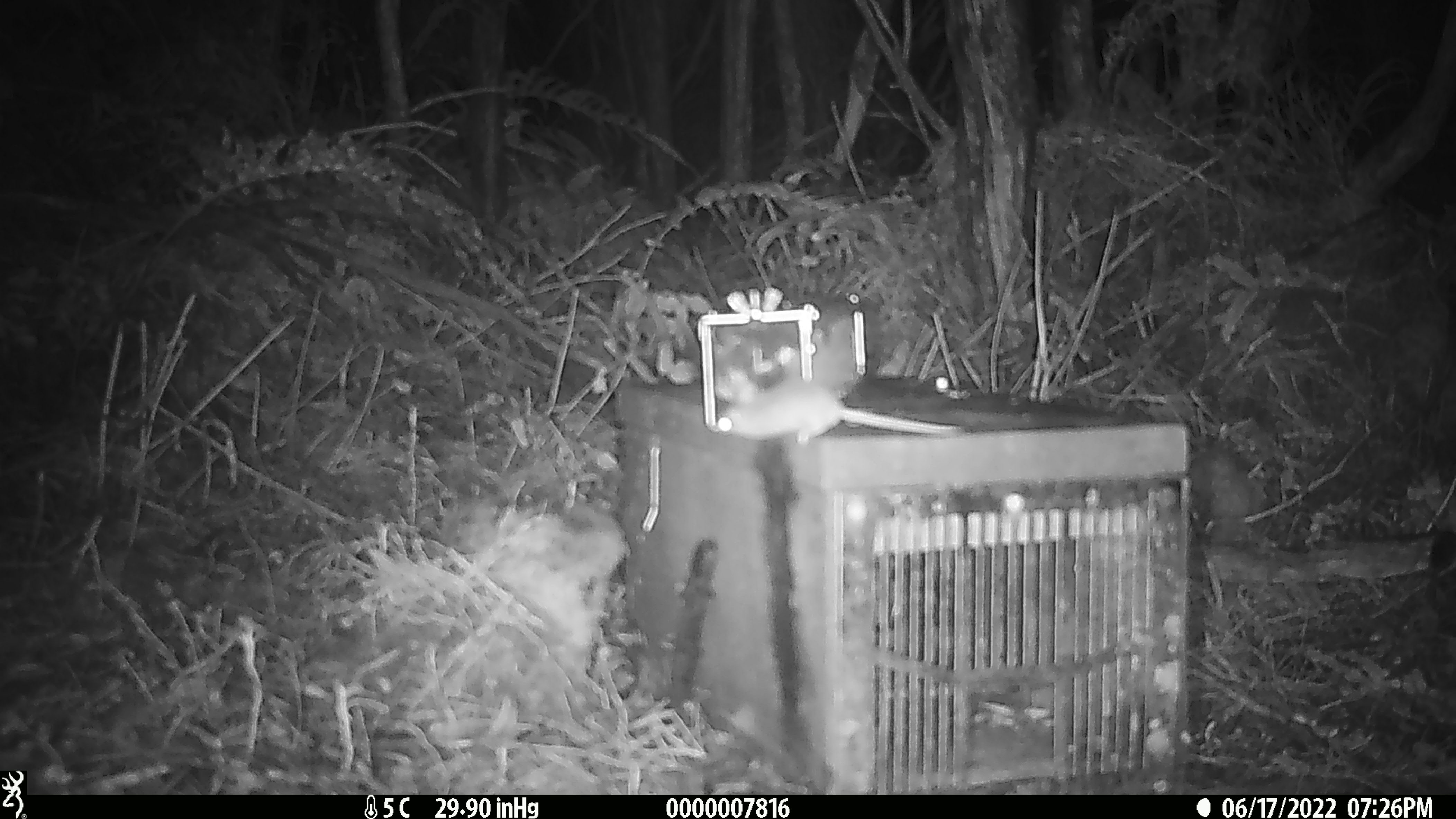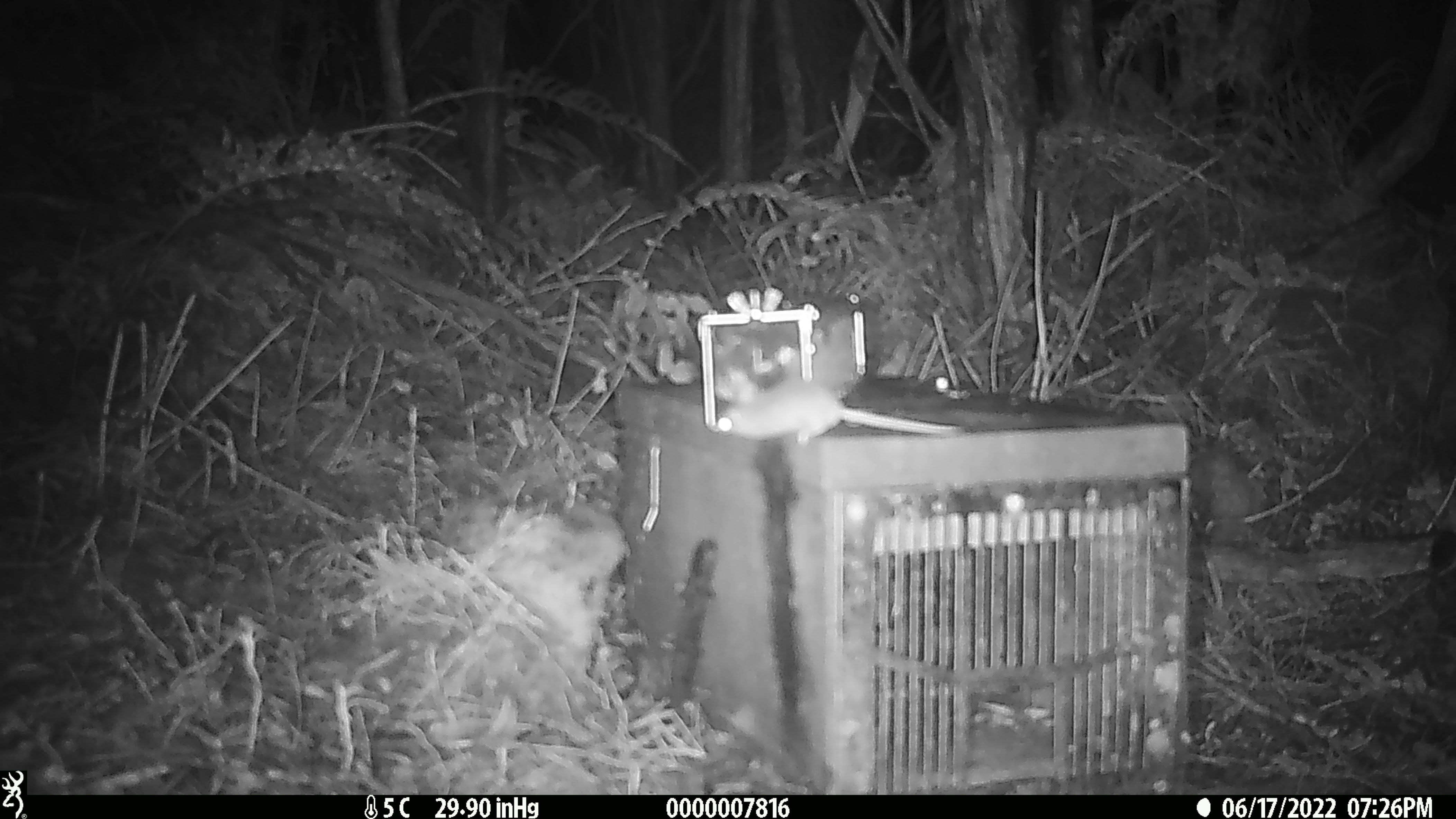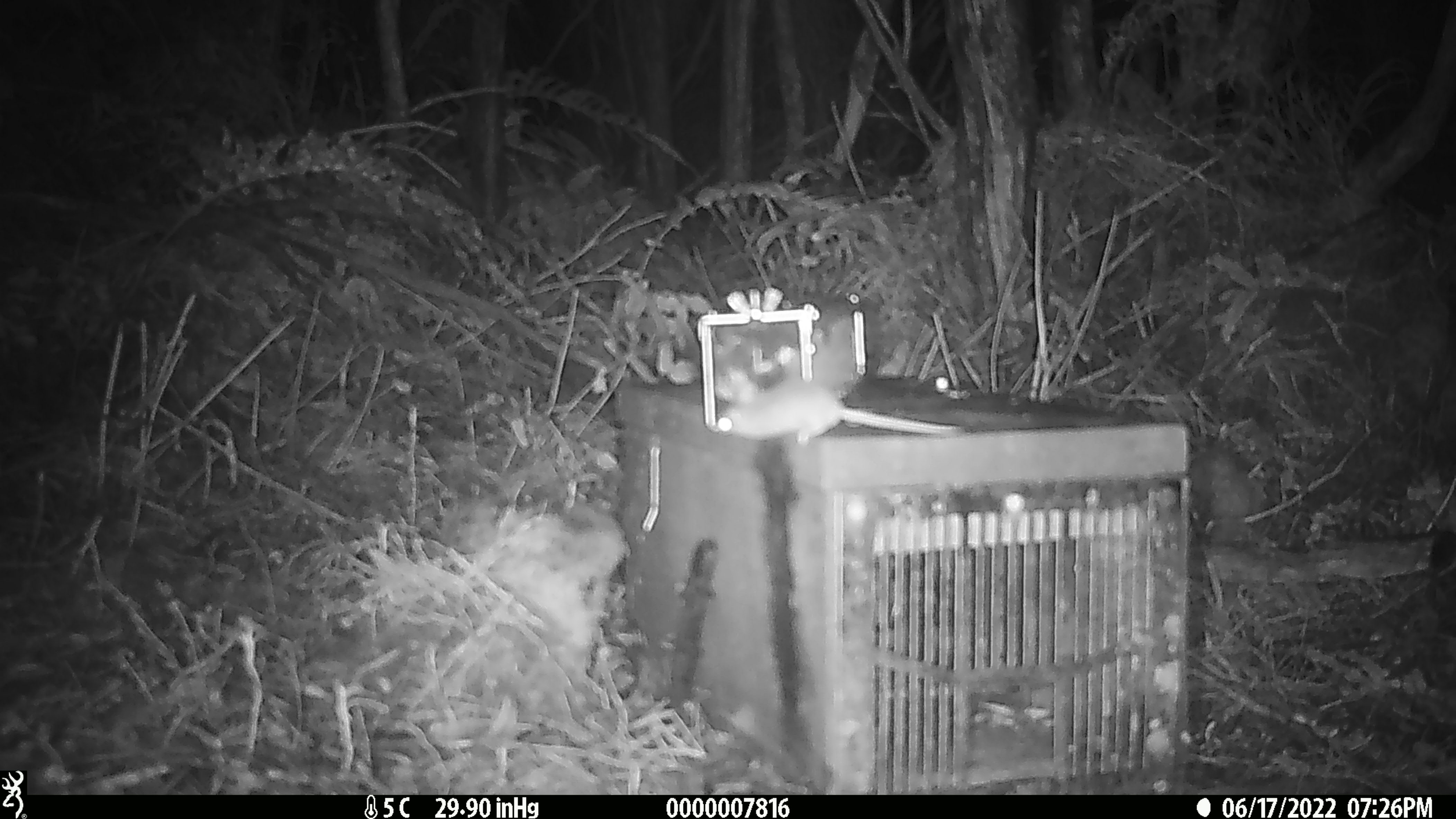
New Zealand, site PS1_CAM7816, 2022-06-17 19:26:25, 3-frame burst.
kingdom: Animalia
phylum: Chordata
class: Mammalia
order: Rodentia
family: Muridae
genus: Mus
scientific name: Mus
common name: mouse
Mouse (Mus).